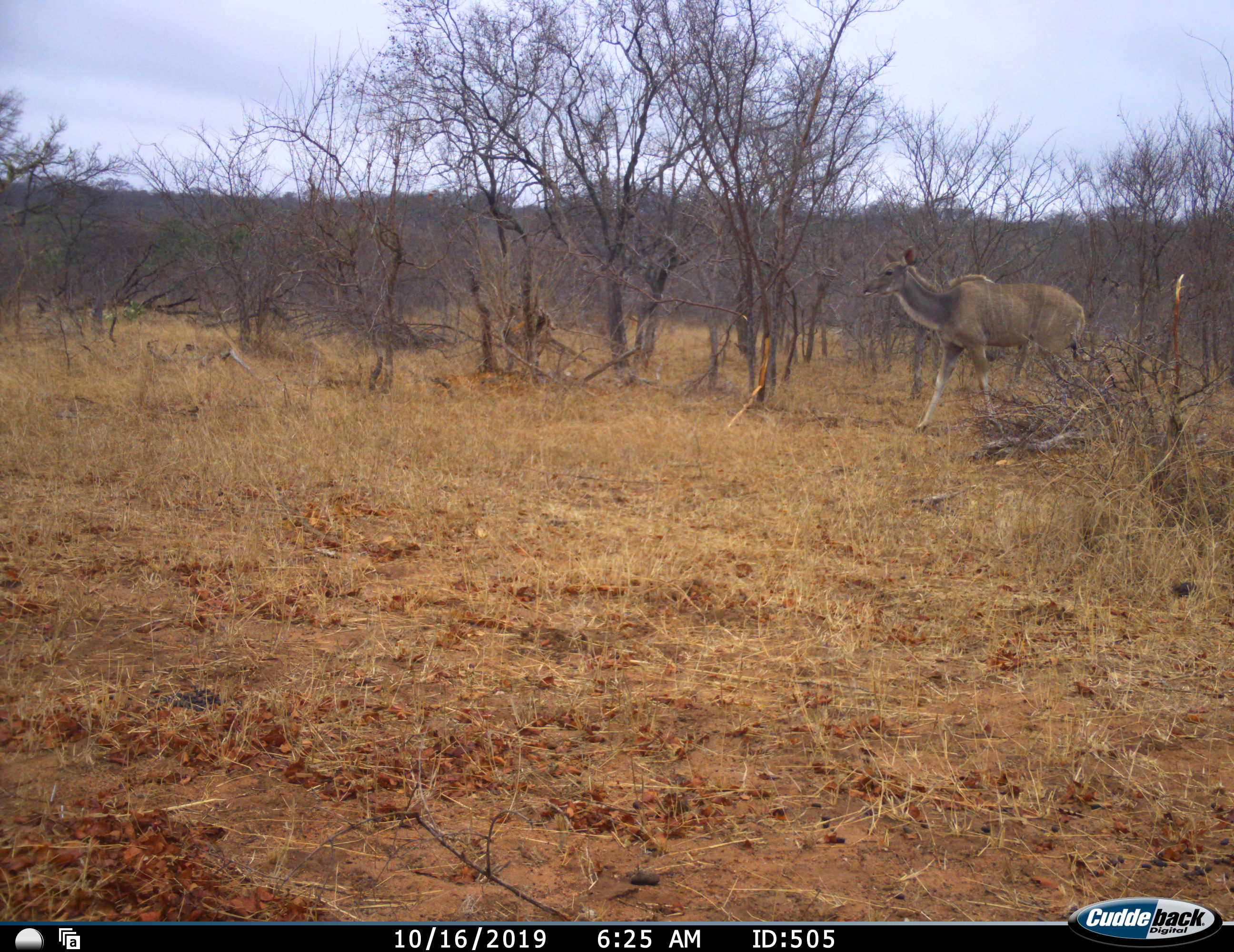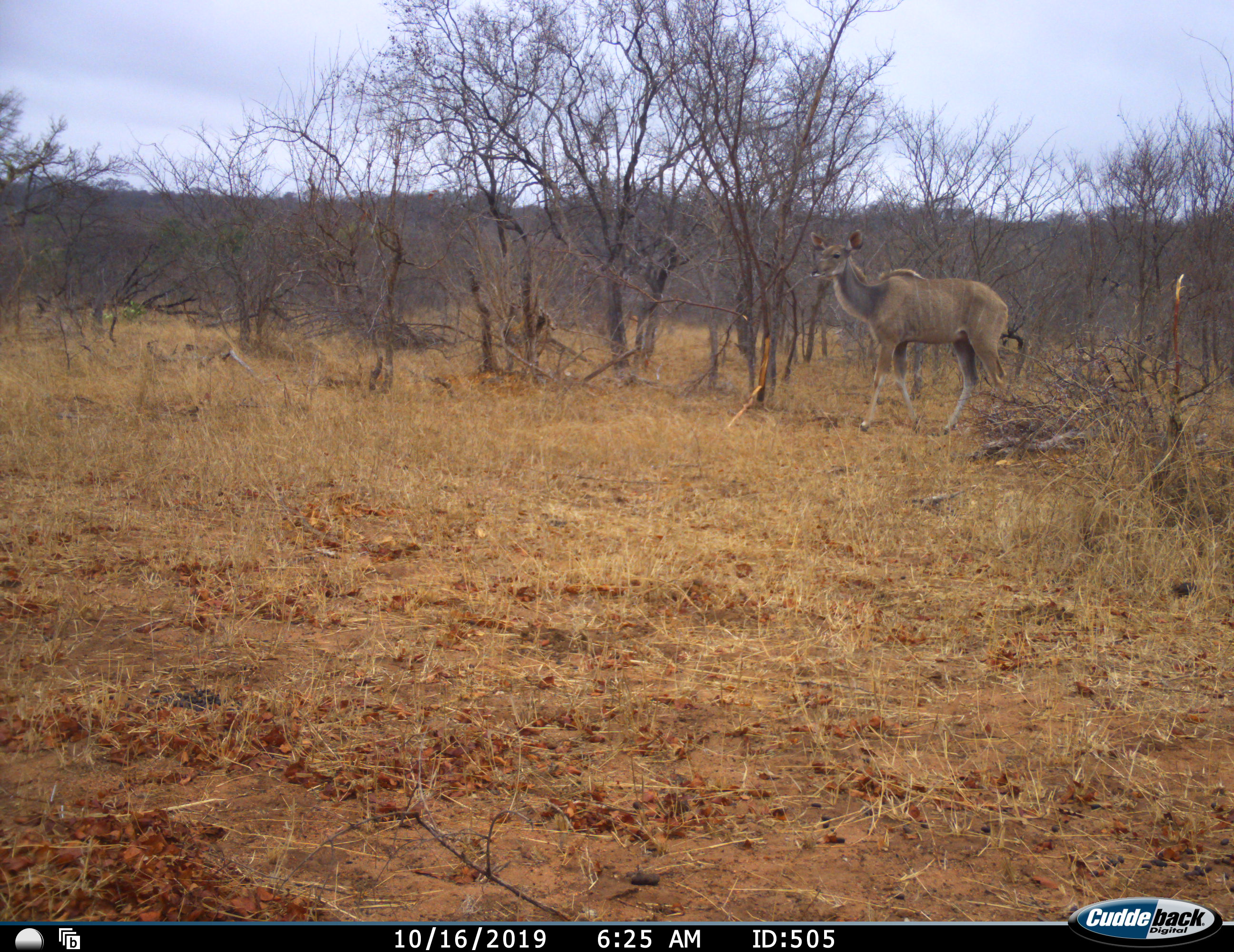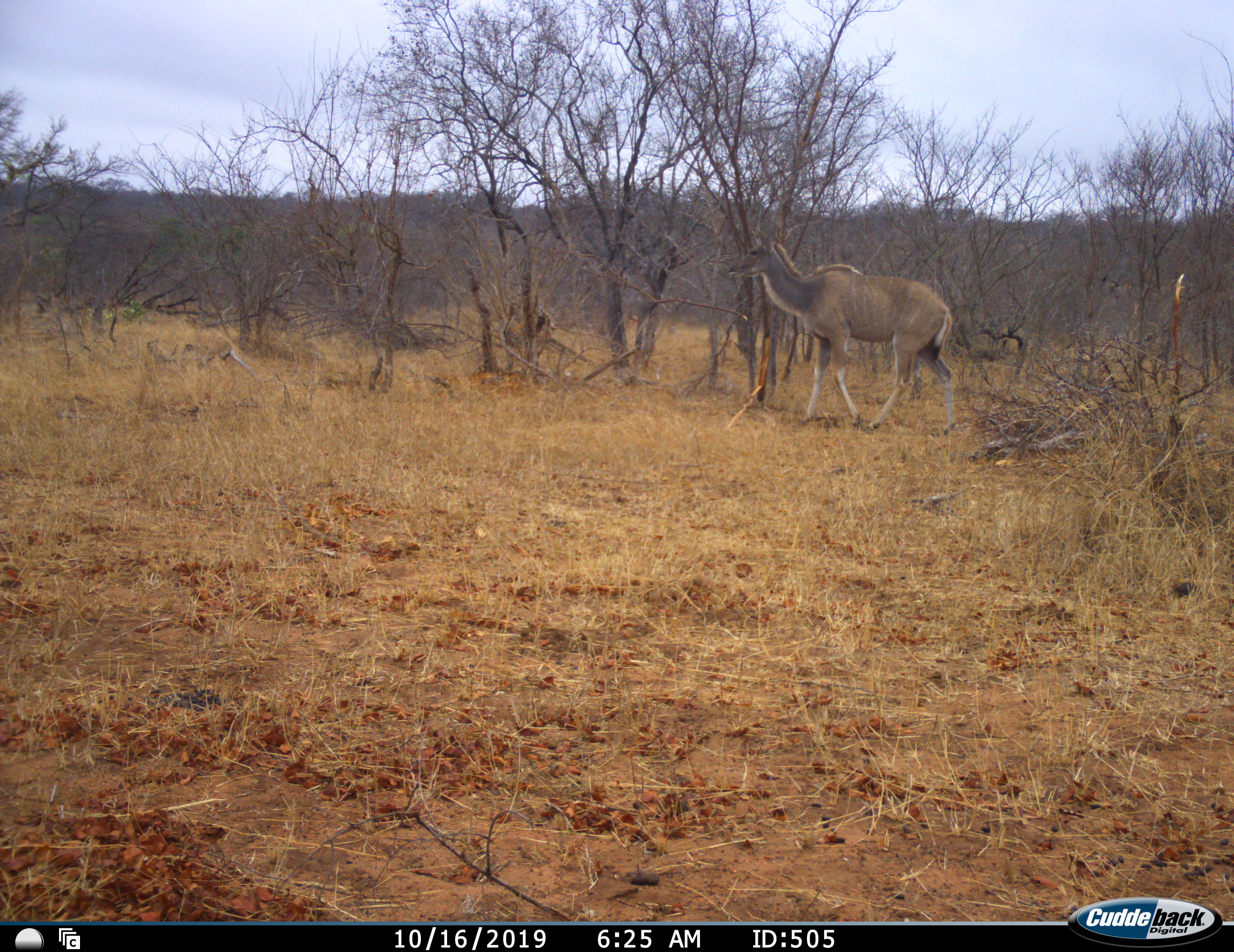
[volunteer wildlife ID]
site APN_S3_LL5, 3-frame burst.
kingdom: Animalia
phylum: Chordata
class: Mammalia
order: Artiodactyla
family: Bovidae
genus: Tragelaphus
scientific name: Tragelaphus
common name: kudu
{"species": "kudu (Tragelaphus)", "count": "1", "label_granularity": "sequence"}